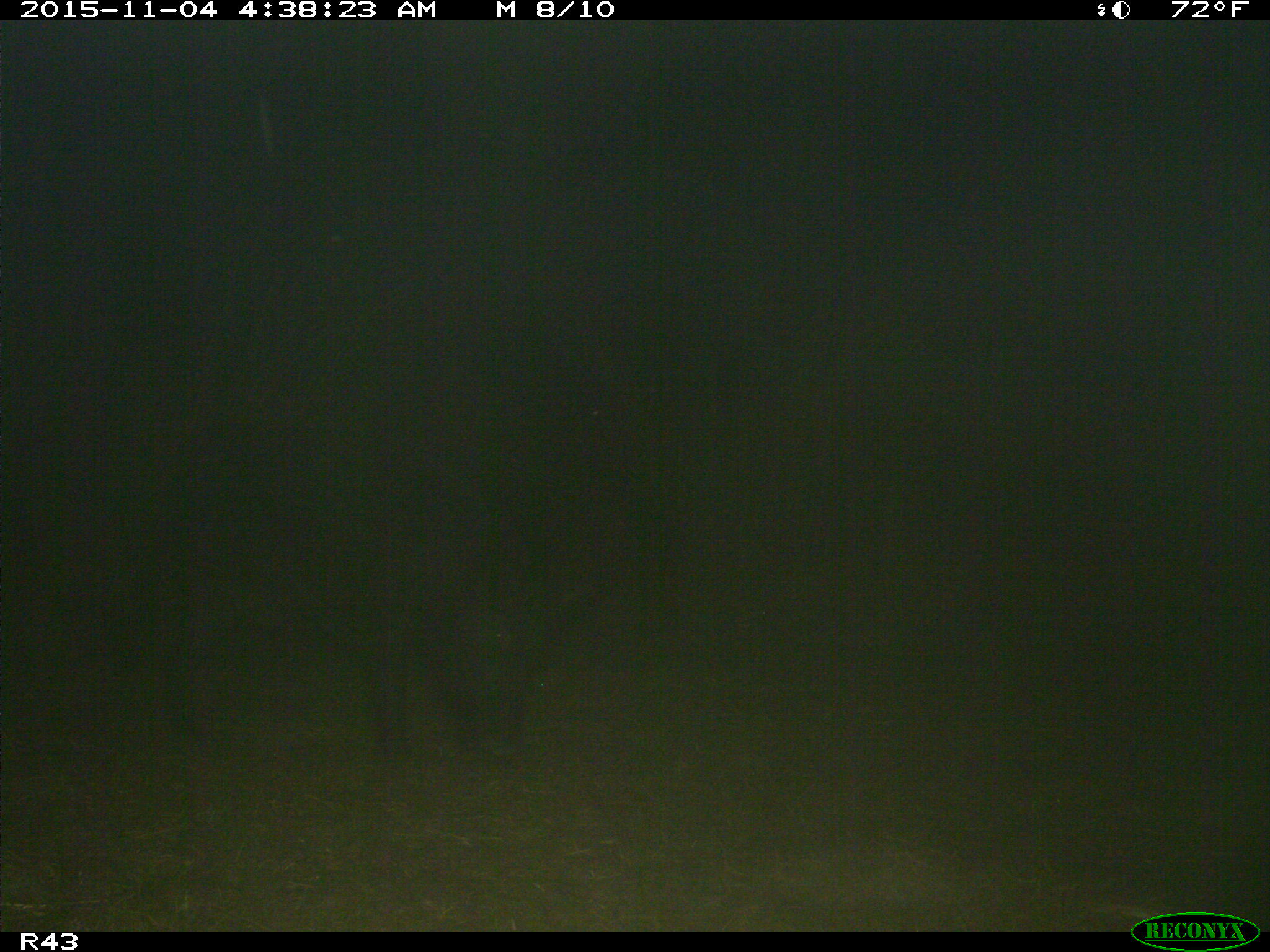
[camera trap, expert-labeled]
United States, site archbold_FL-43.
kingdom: Animalia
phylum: Chordata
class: Mammalia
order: Artiodactyla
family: Suidae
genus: Sus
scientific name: Sus scrofa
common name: wild boar